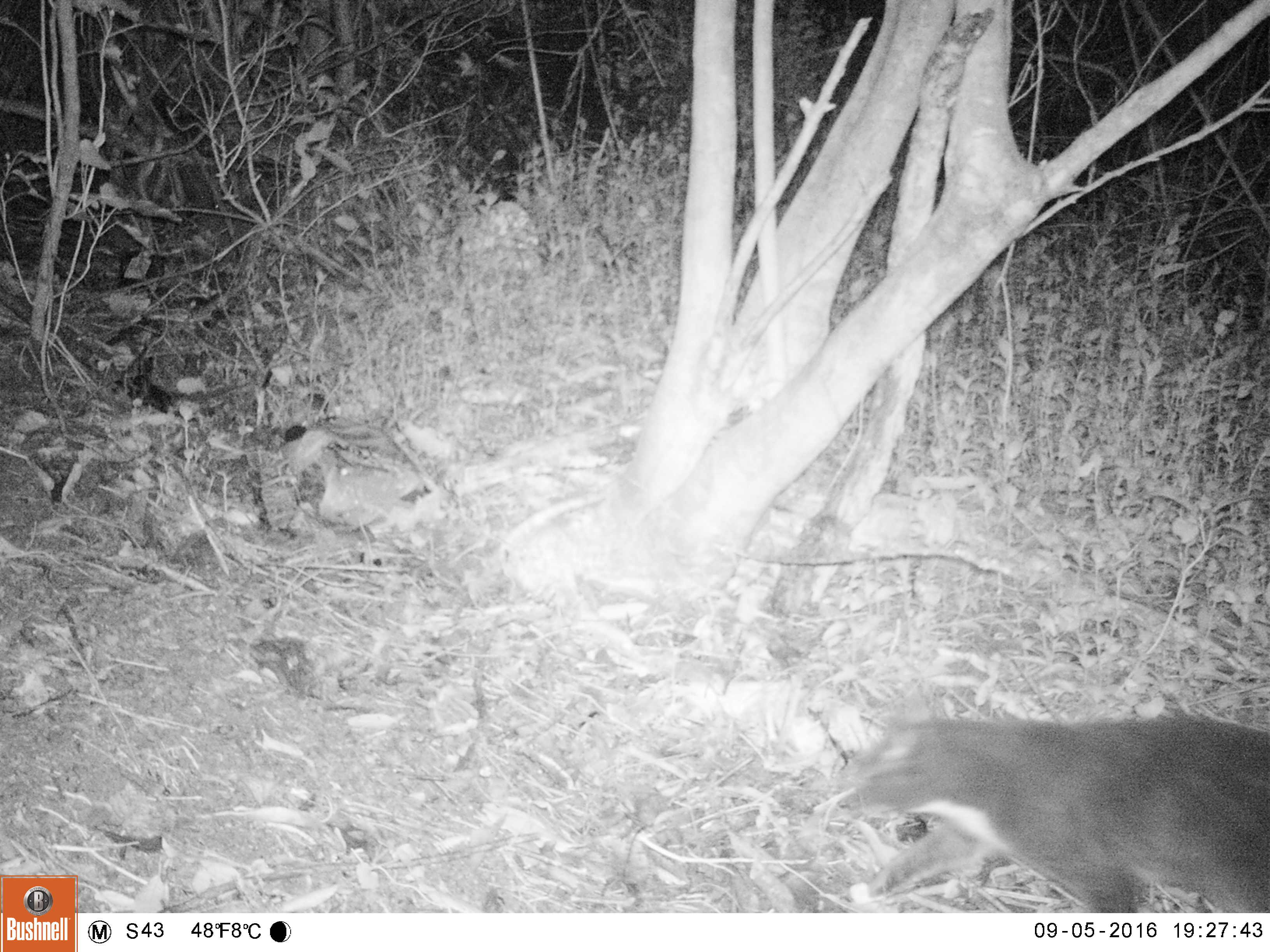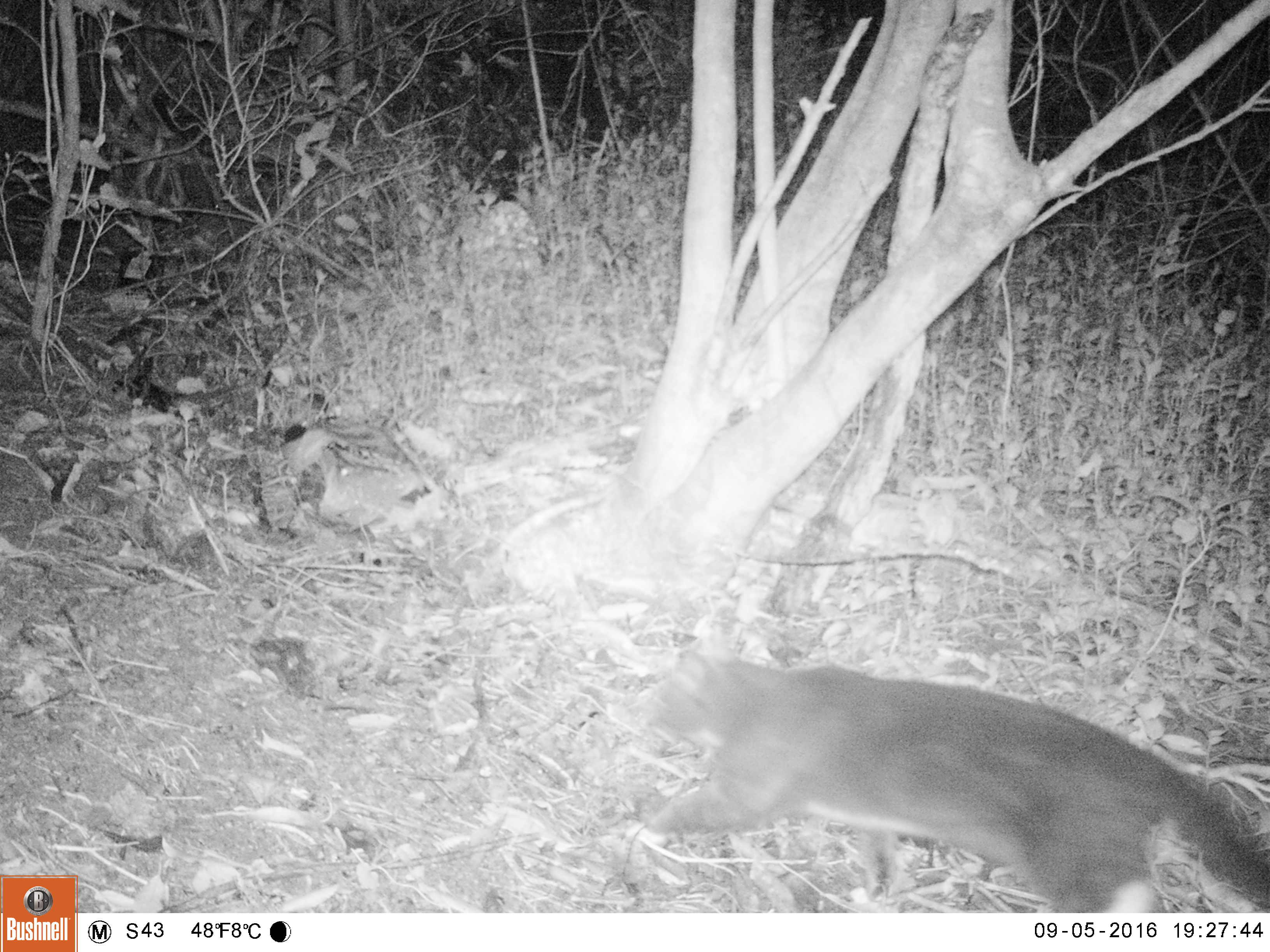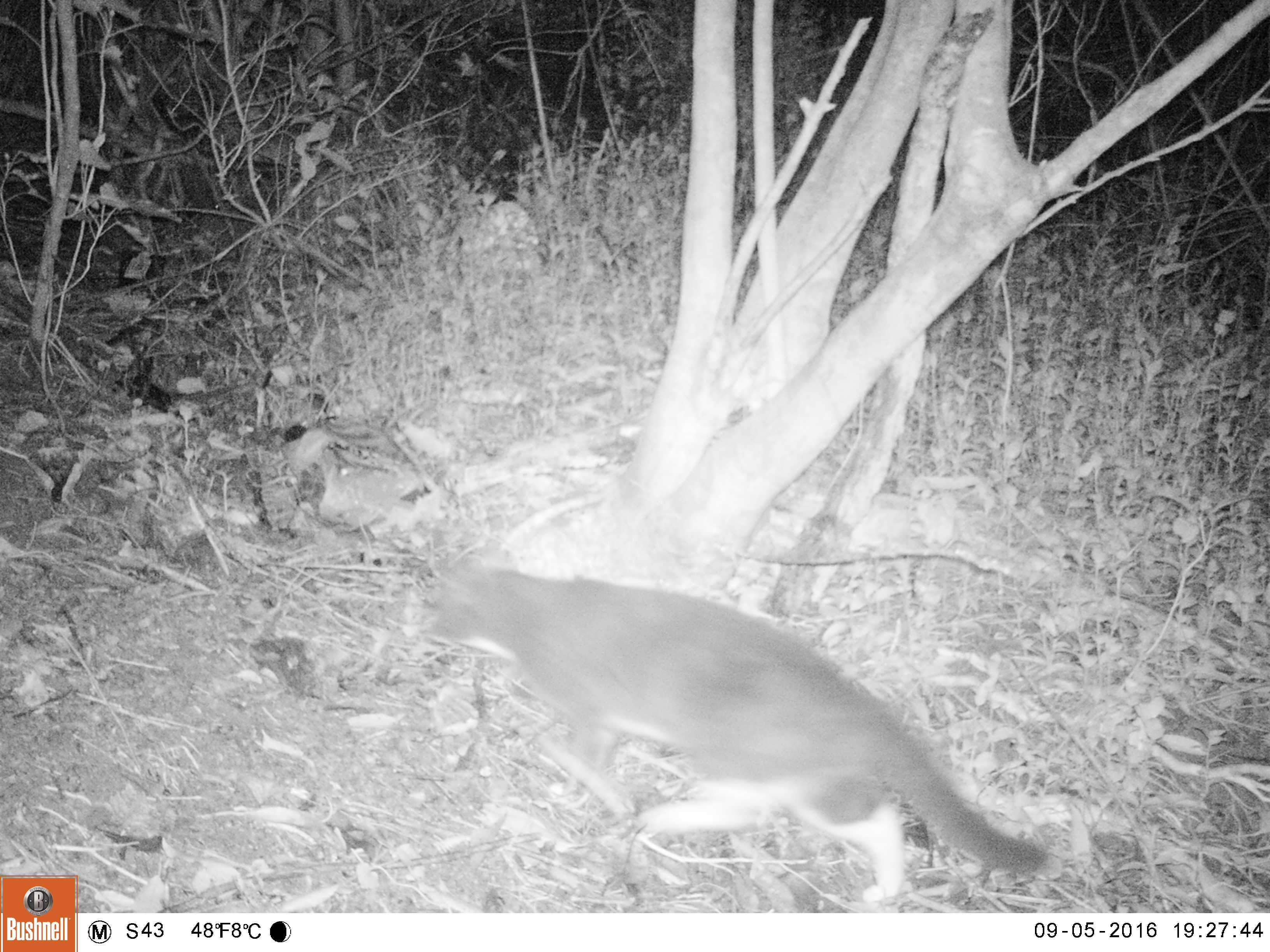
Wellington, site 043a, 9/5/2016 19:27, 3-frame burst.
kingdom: Animalia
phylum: Chordata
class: Mammalia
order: Carnivora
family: Felidae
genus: Felis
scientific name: Felis catus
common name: cat